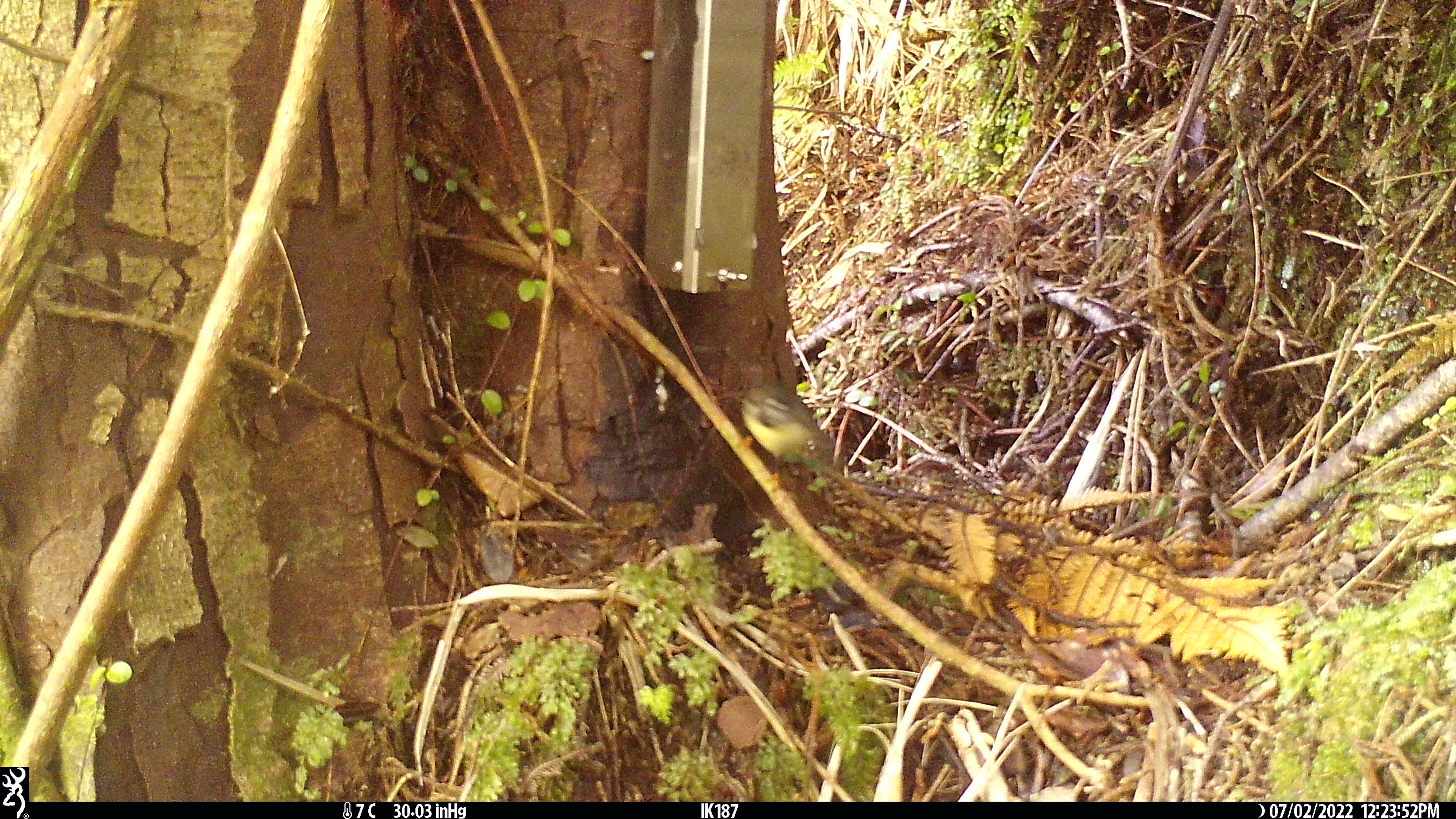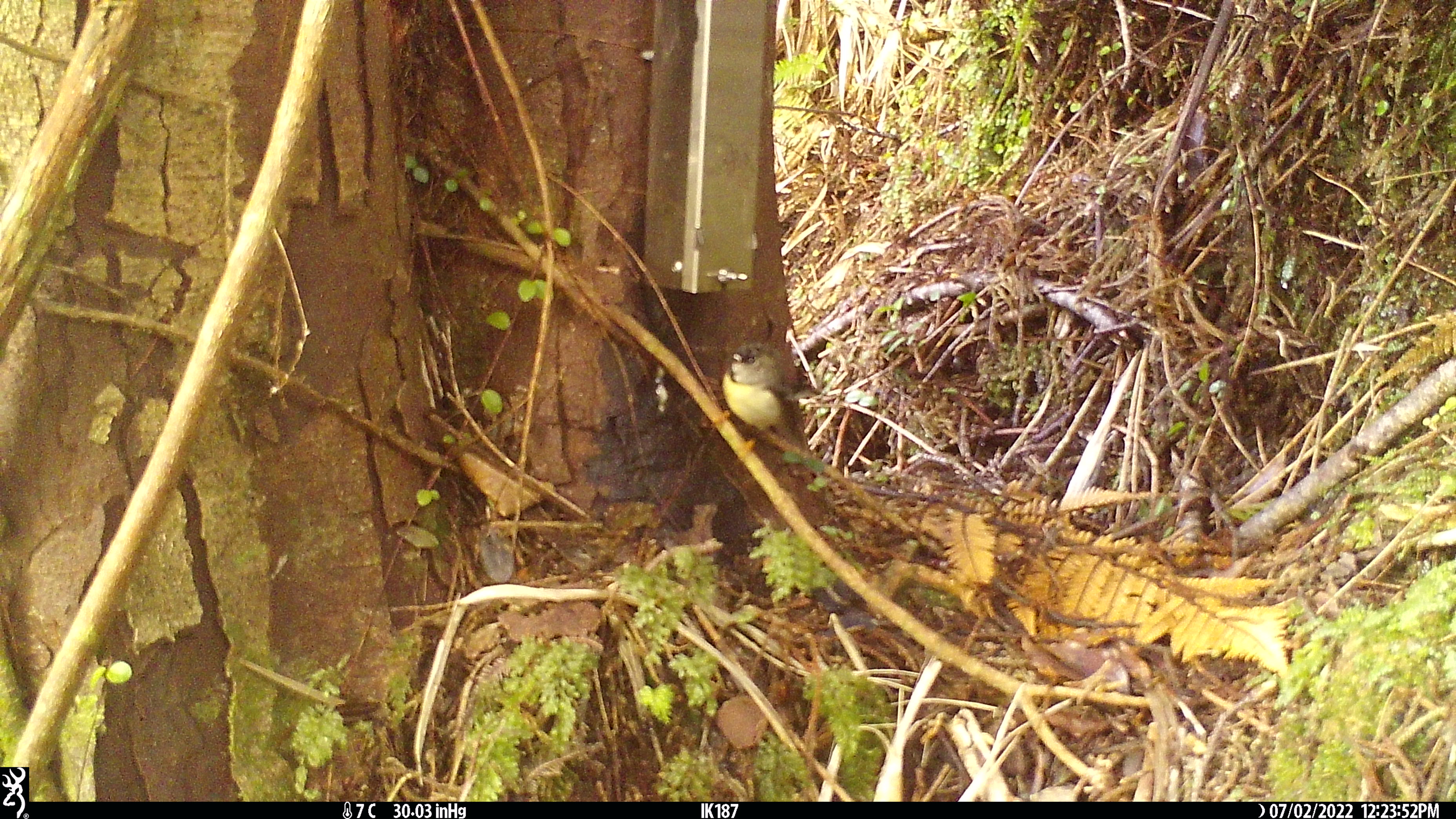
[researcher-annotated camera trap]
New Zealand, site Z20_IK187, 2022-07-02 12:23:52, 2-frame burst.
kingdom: Animalia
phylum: Chordata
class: Aves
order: Passeriformes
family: Petroicidae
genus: Petroica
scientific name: Petroica macrocephala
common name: tomtit